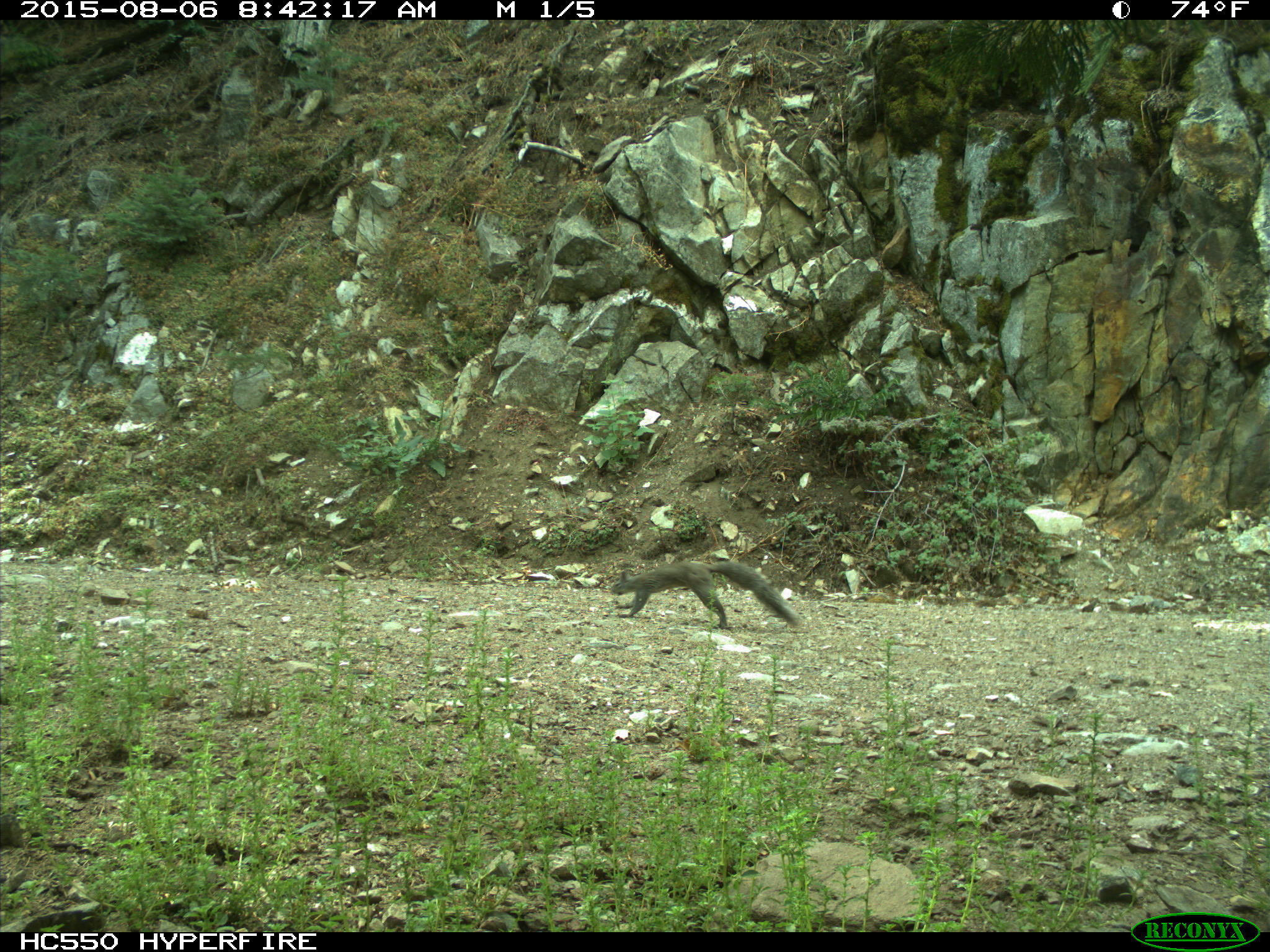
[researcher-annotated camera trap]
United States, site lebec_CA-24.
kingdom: Animalia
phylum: Chordata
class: Mammalia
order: Rodentia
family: Sciuridae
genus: Sciurus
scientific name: Sciurus carolinensis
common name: eastern gray squirrel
Sciurus carolinensis (eastern gray squirrel).